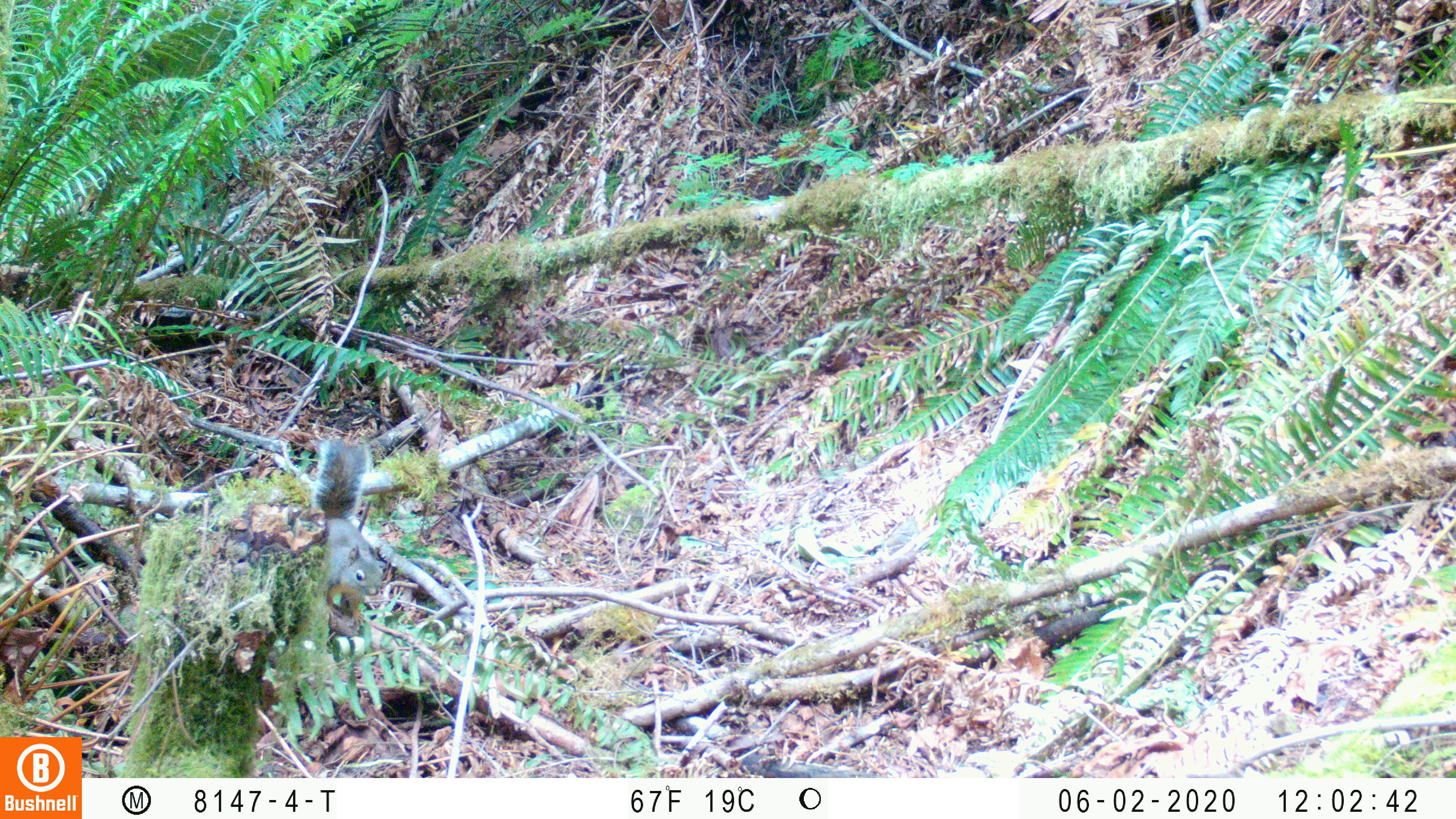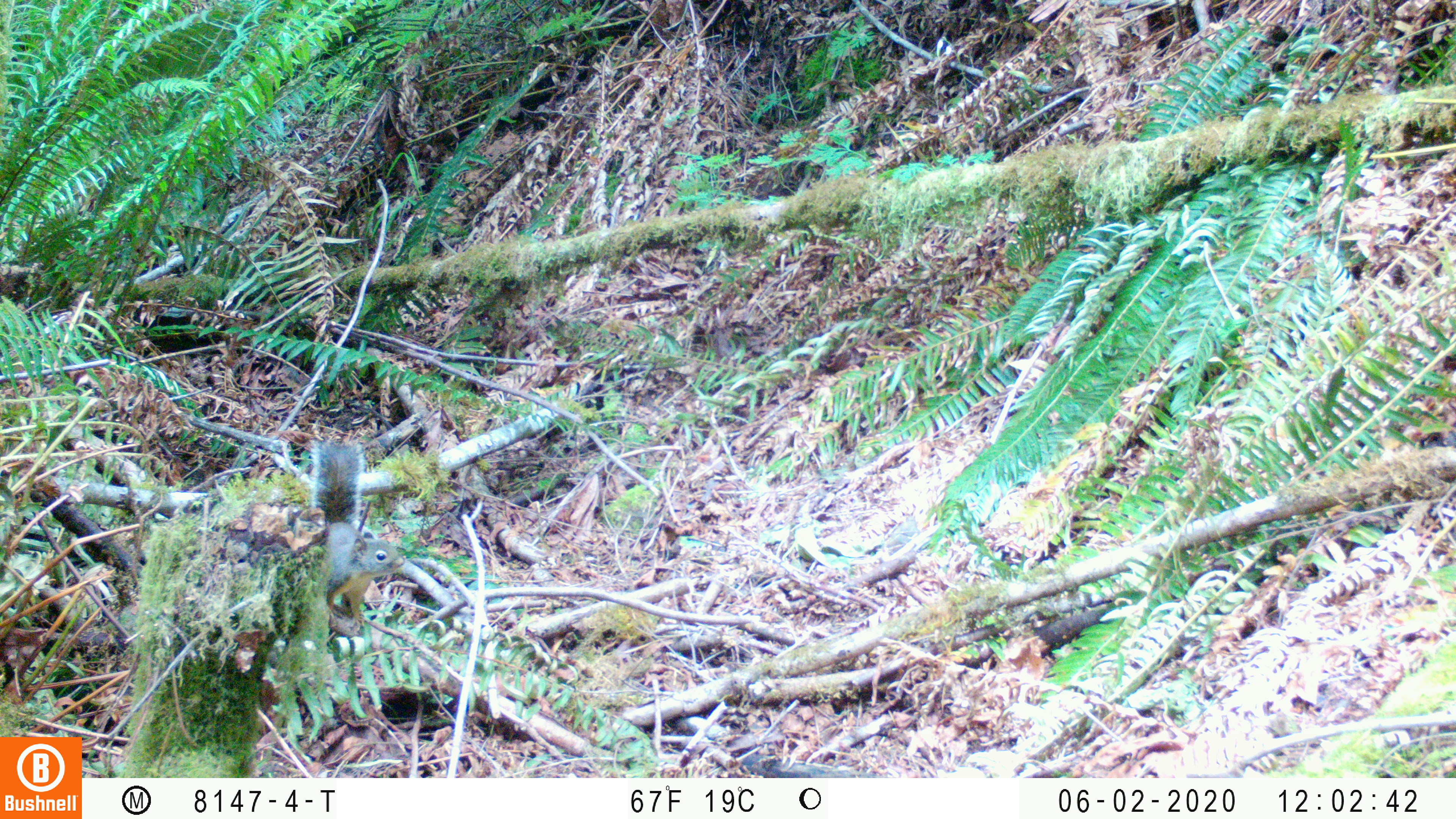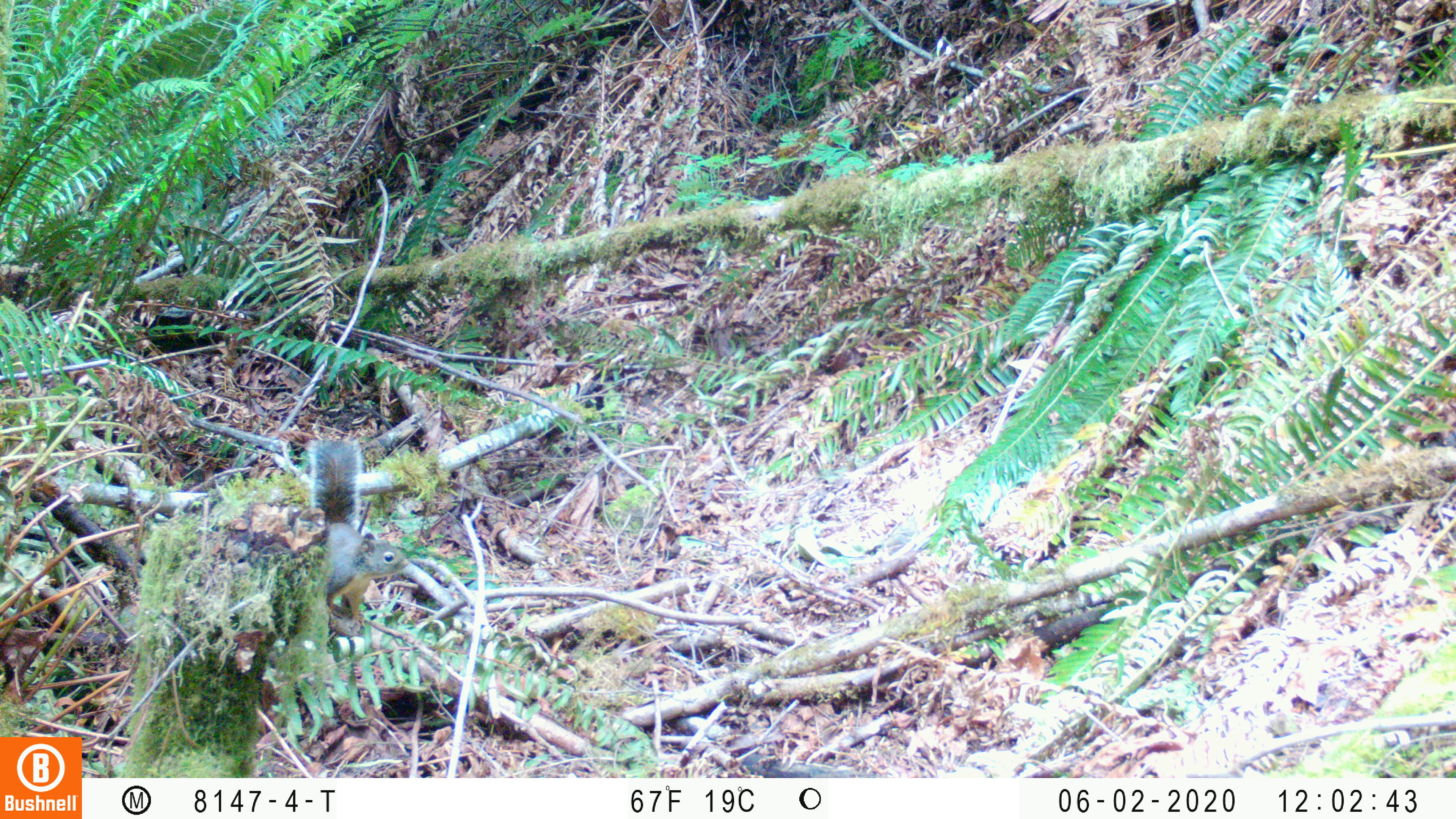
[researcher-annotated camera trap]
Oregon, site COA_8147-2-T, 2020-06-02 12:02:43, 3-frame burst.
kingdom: Animalia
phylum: Chordata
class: Mammalia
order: Rodentia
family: Sciuridae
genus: Tamiasciurus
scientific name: Tamiasciurus douglasii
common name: douglas squirrel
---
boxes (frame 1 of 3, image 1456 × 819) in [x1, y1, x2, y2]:
douglas squirrel: [303, 433, 381, 629]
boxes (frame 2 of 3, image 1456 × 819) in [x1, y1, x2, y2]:
douglas squirrel: [306, 437, 407, 631]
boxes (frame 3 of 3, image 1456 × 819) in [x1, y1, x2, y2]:
douglas squirrel: [301, 437, 410, 639]